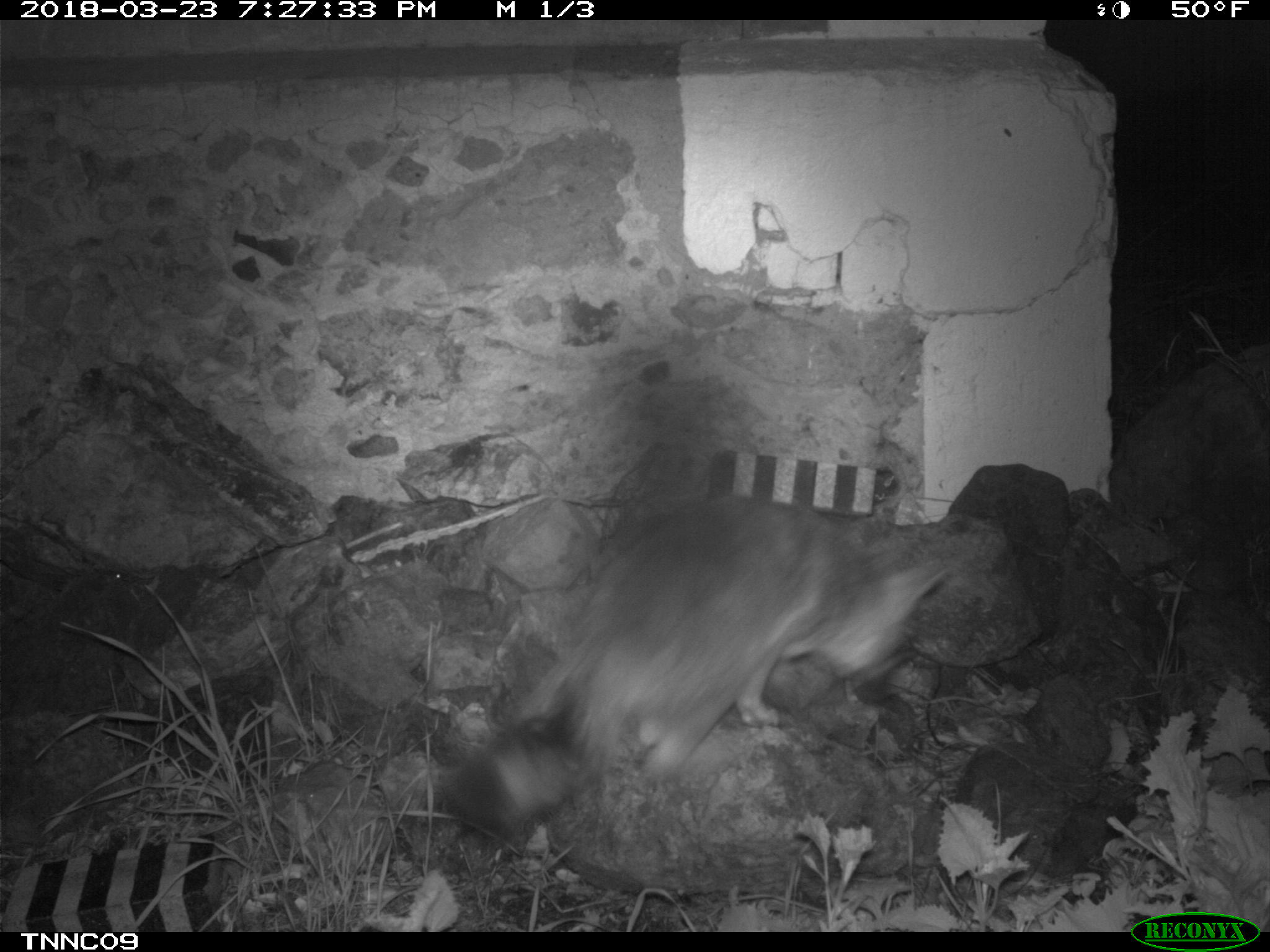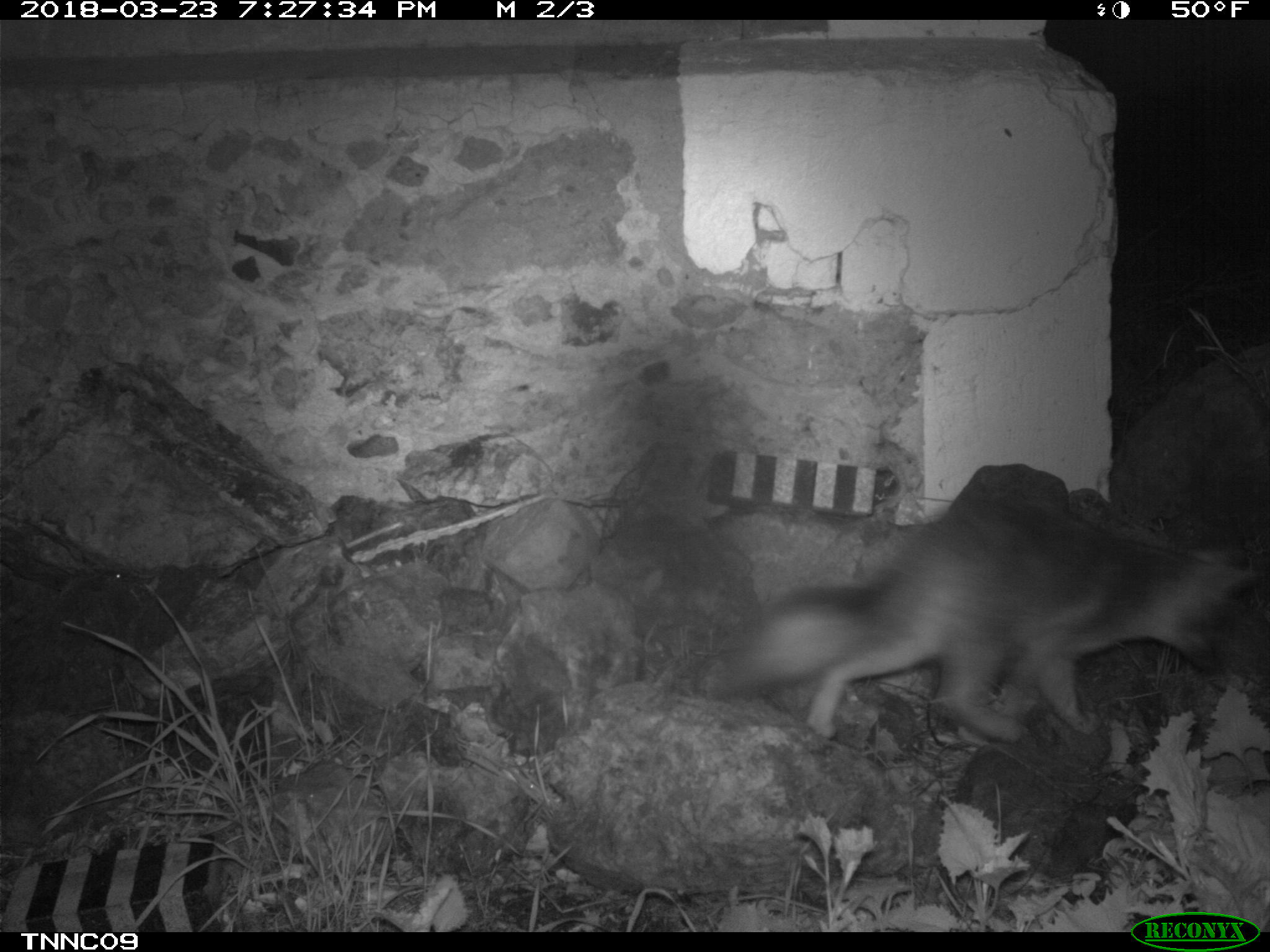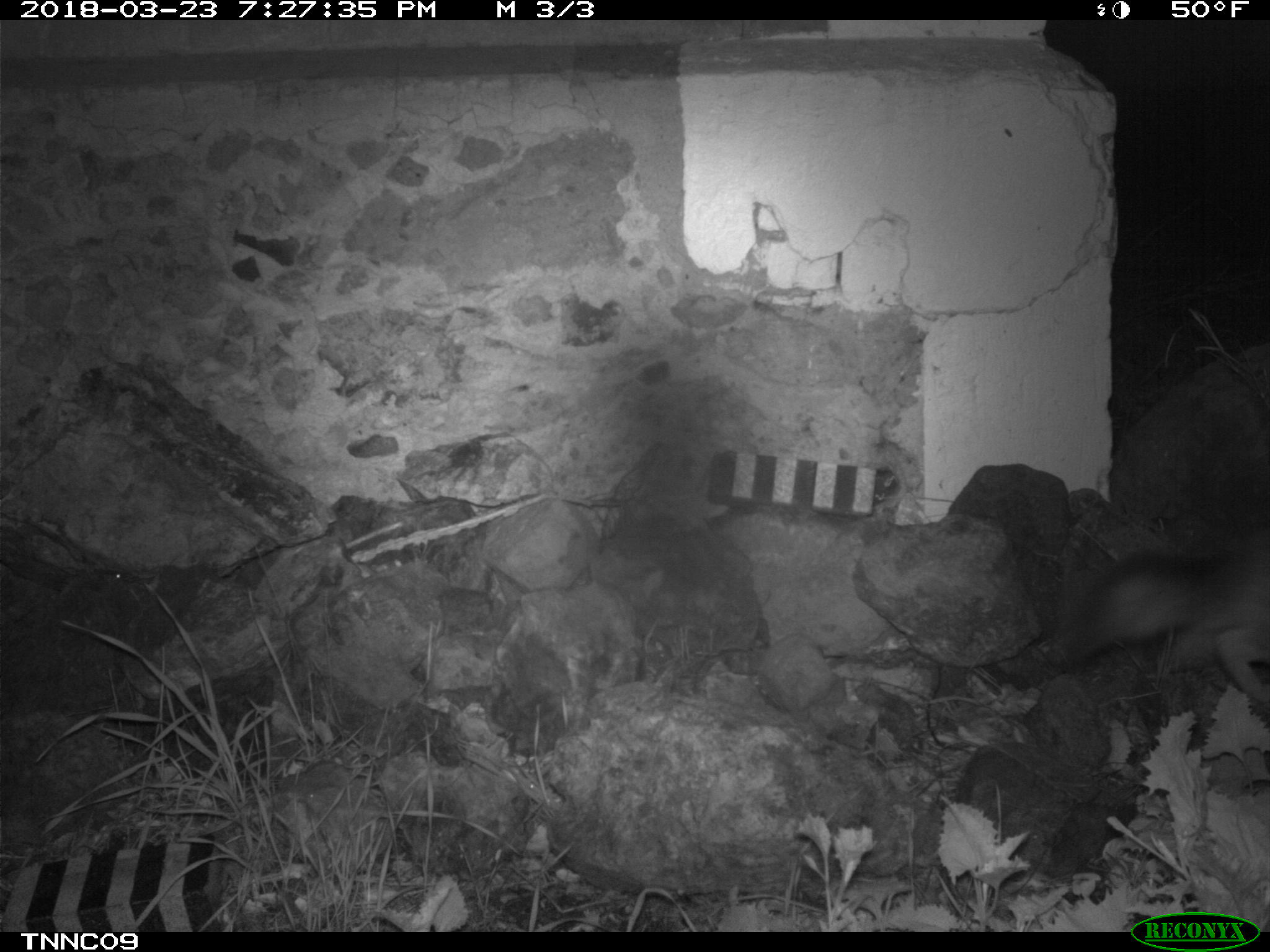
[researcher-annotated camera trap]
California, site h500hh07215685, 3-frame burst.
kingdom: Animalia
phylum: Chordata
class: Mammalia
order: Carnivora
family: Canidae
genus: Urocyon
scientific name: Urocyon littoralis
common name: island fox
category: fox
Fox (island fox) (Urocyon littoralis).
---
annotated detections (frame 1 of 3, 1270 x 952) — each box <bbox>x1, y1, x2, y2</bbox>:
fox: <bbox>451, 494, 946, 840</bbox>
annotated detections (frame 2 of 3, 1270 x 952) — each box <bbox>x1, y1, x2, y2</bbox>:
fox: <bbox>712, 495, 1259, 740</bbox>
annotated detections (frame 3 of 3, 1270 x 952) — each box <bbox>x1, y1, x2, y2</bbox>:
fox: <bbox>1065, 526, 1269, 702</bbox>